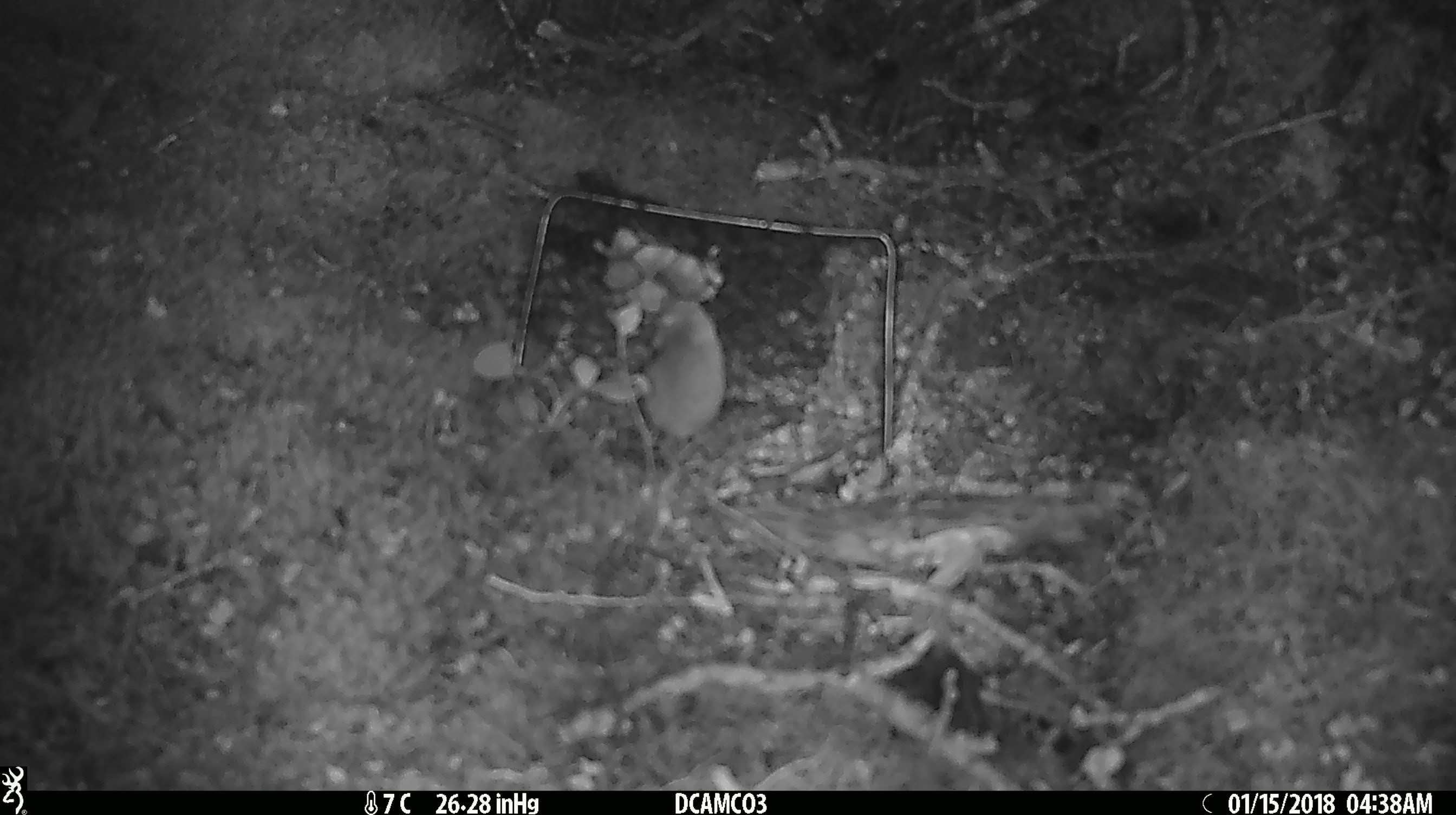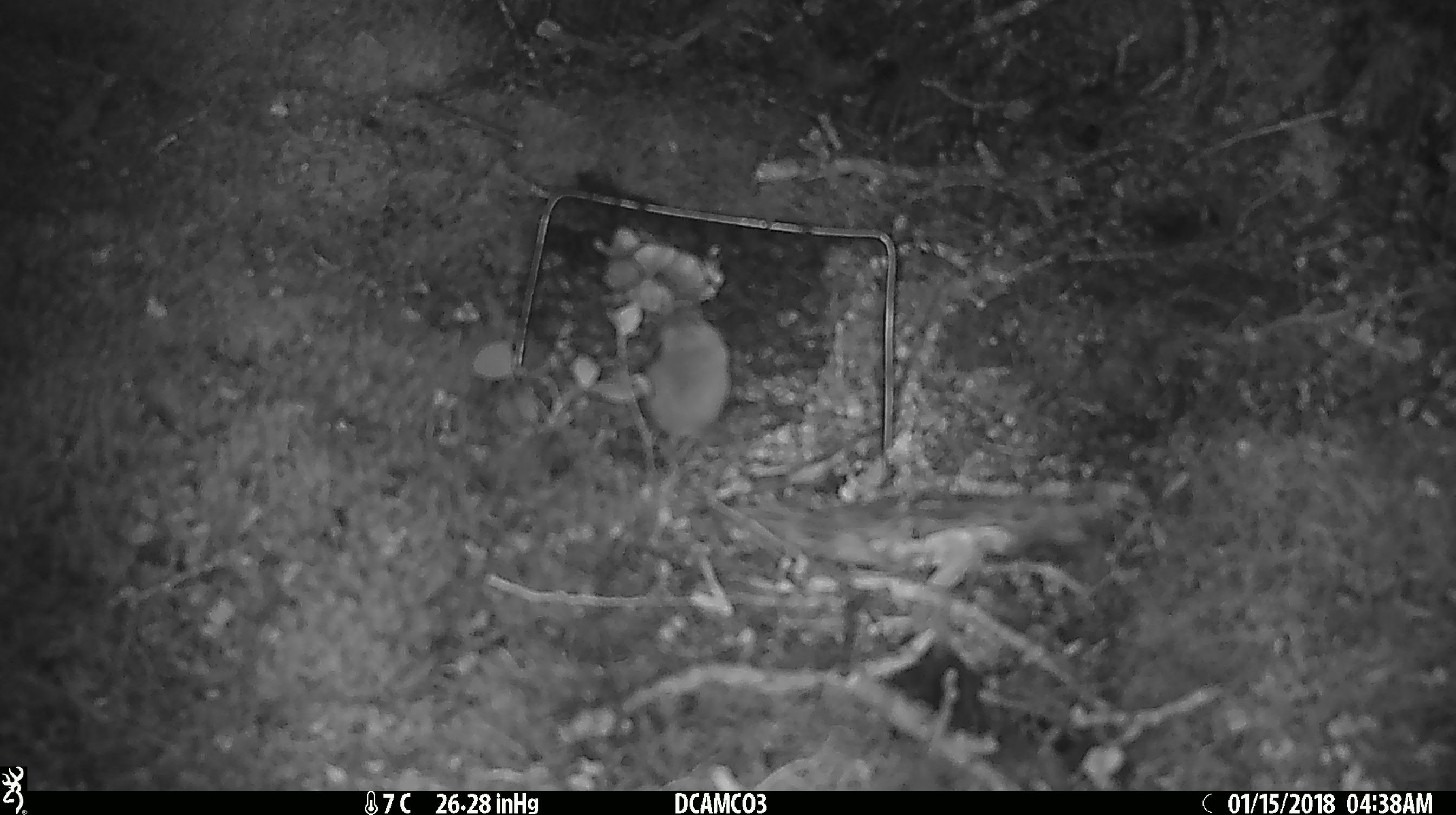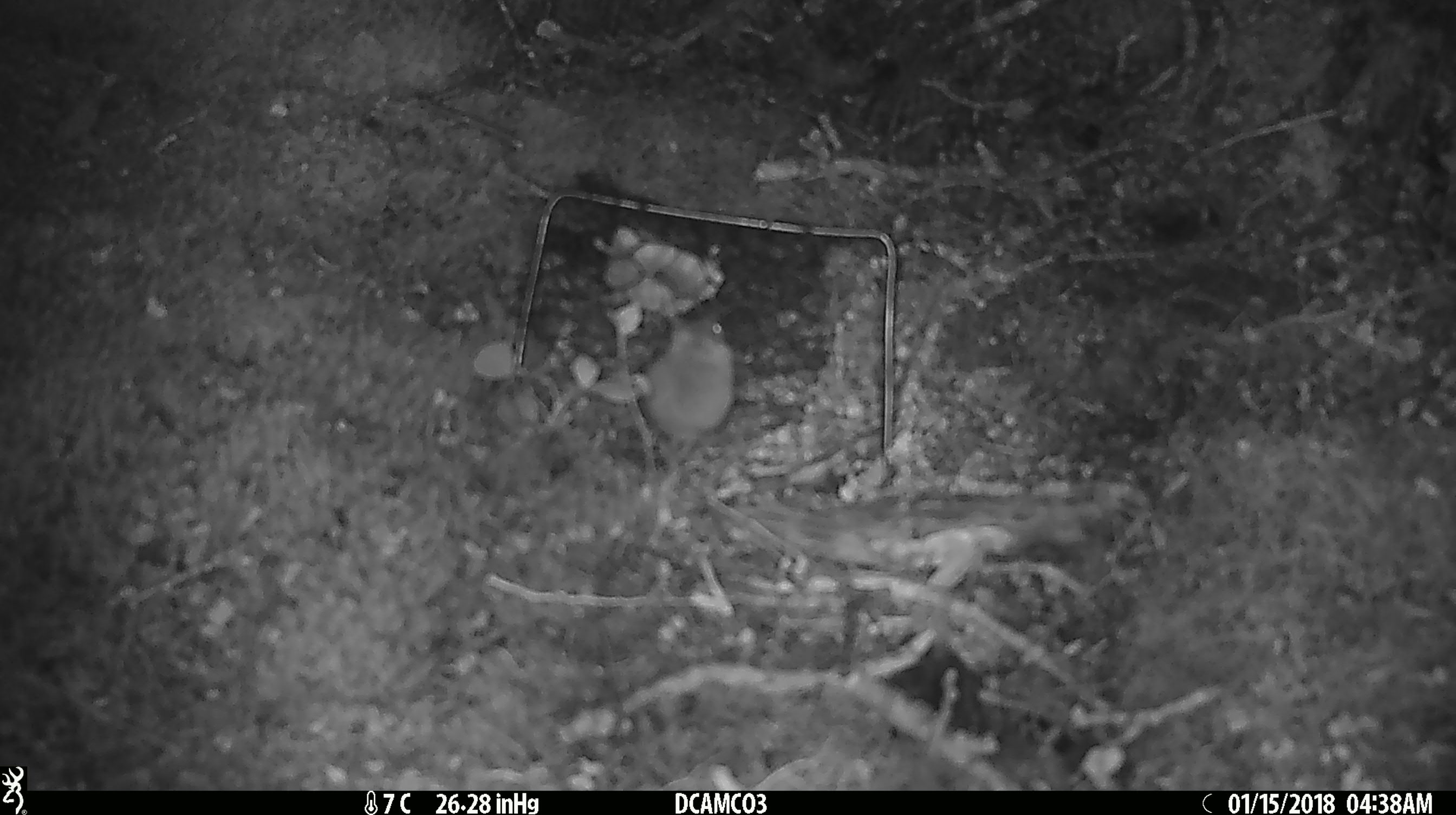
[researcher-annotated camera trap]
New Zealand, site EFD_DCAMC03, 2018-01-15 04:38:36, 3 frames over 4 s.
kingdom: Animalia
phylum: Chordata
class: Mammalia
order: Rodentia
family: Muridae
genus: Mus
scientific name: Mus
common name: mouse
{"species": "mouse (Mus)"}